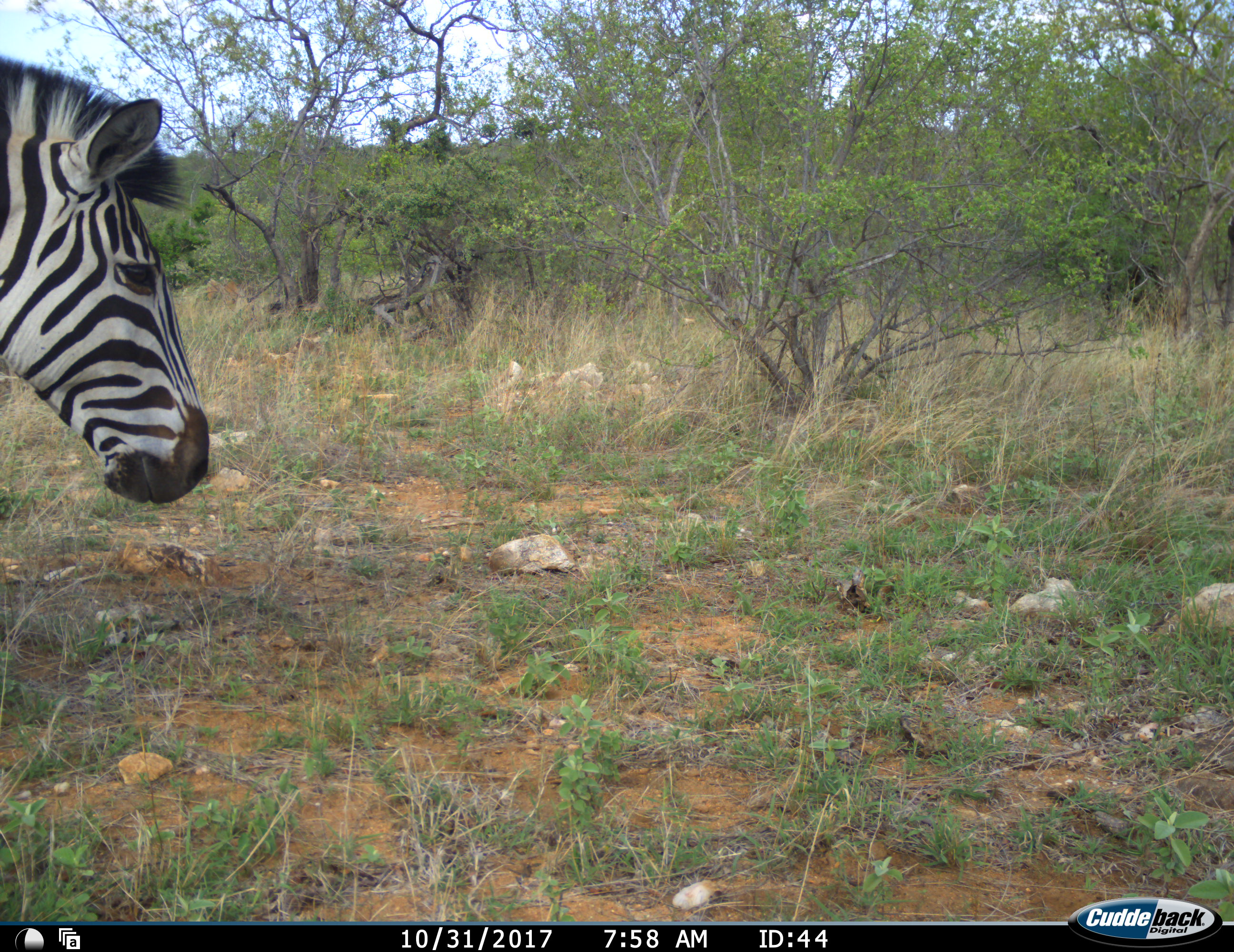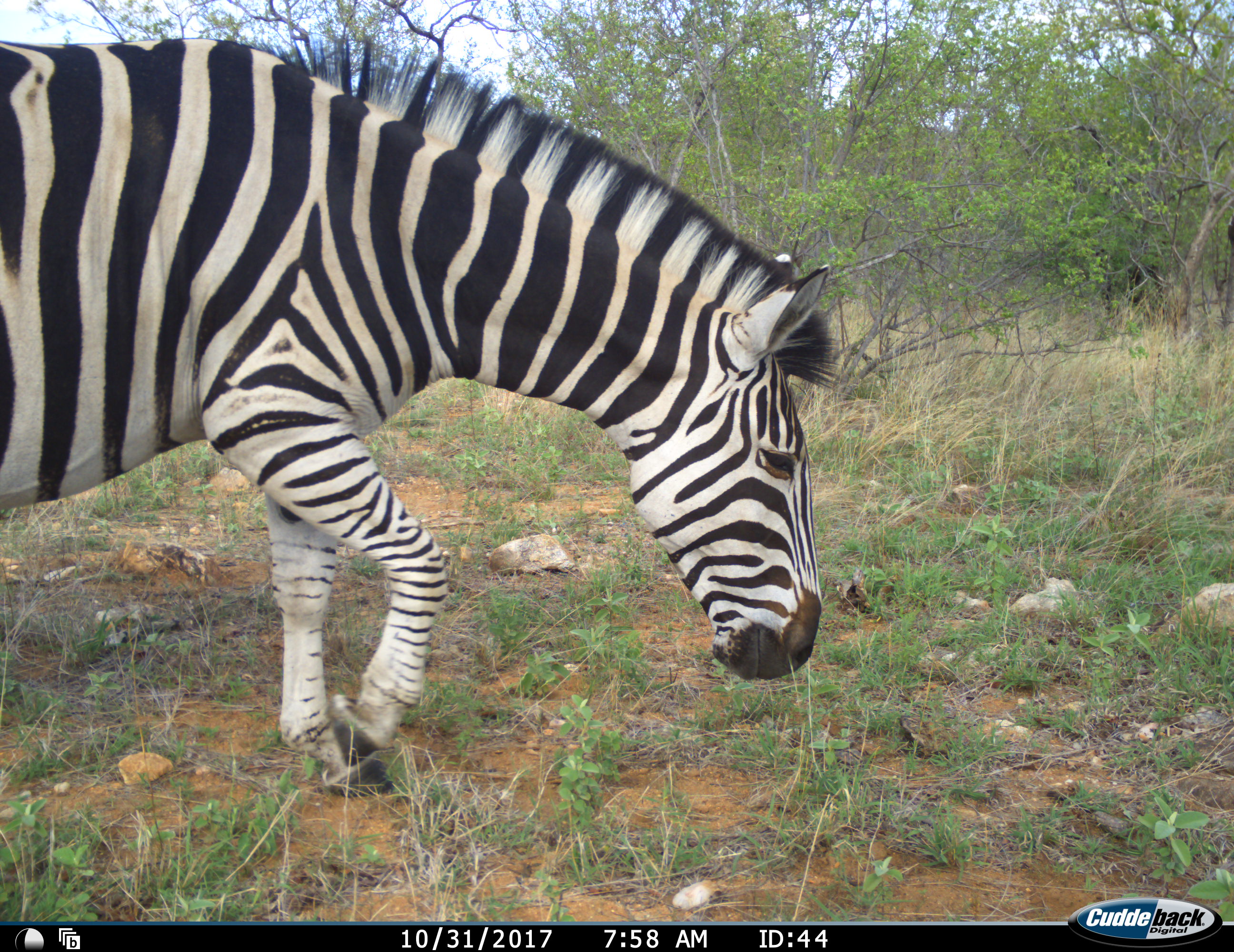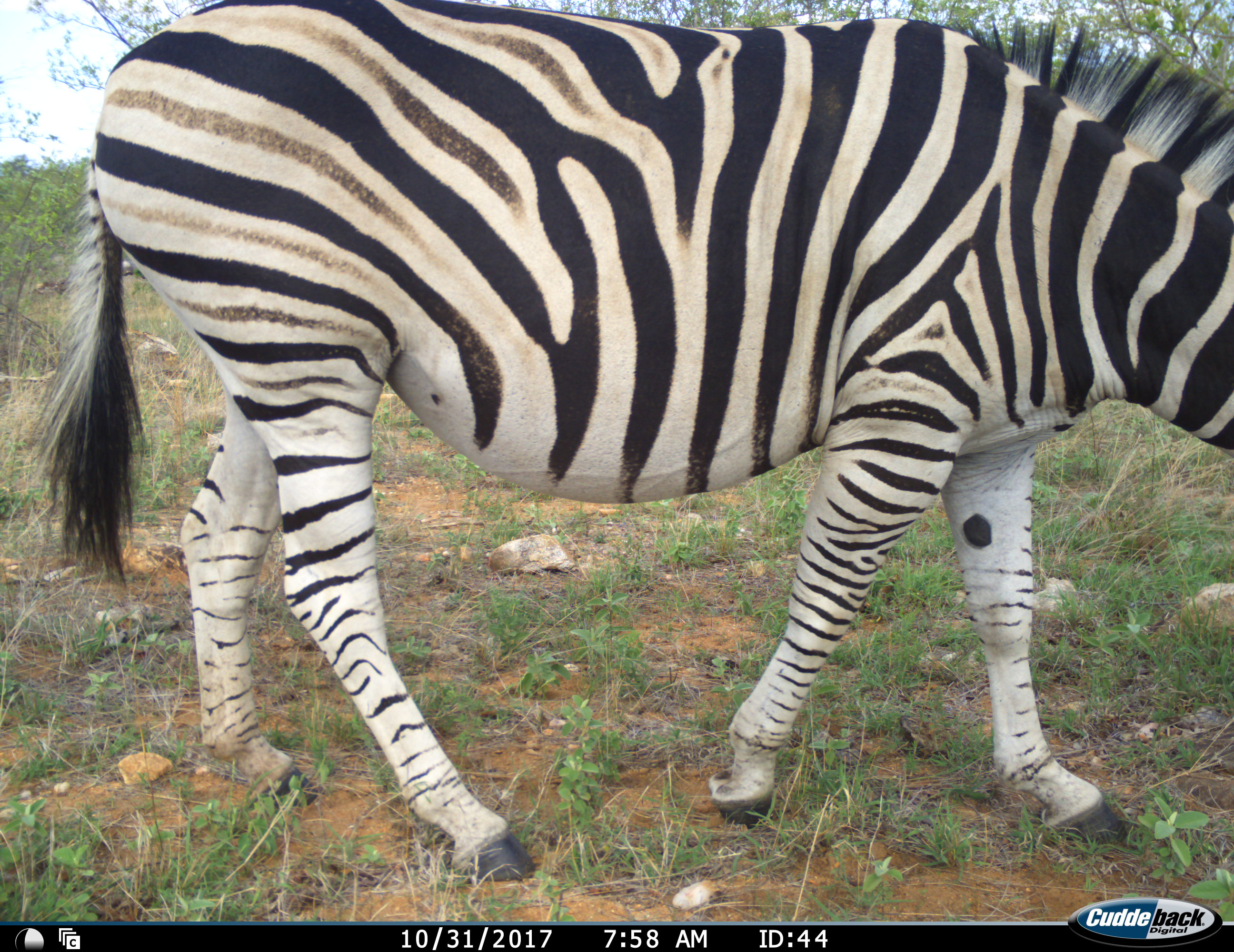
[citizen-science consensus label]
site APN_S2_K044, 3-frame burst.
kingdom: Animalia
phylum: Chordata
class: Mammalia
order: Perissodactyla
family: Equidae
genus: Equus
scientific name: Equus quagga burchellii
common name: burchell's zebra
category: zebraburchells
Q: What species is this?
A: Zebraburchells (burchell's zebra) (Equus quagga burchellii).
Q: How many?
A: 1.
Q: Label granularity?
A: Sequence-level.